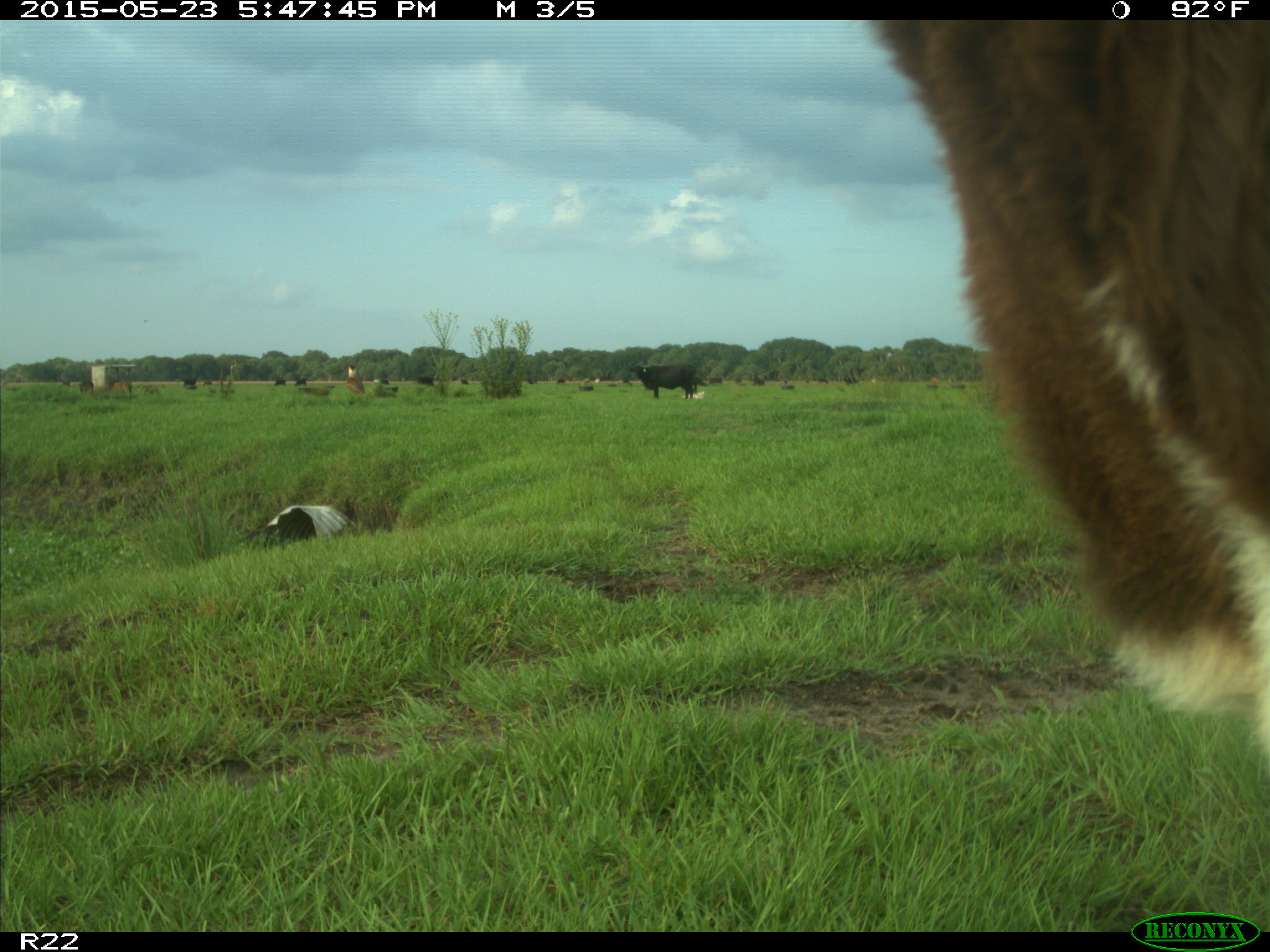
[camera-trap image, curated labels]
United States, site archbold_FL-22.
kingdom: Animalia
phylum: Chordata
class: Mammalia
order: Artiodactyla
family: Bovidae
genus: Bos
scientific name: Bos taurus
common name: domestic cow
Bos taurus (domestic cow).